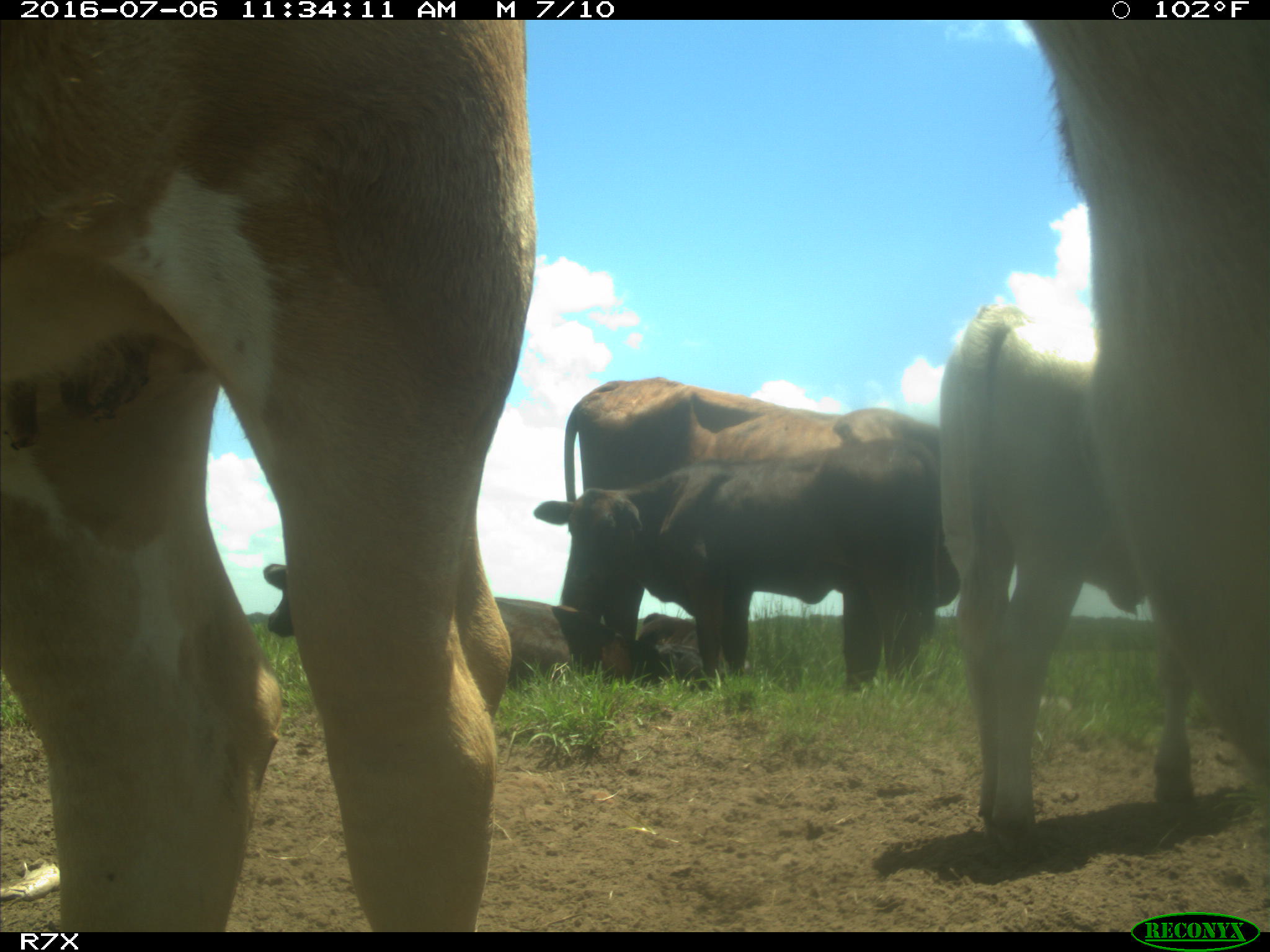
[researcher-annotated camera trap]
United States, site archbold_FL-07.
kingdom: Animalia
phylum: Chordata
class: Mammalia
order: Artiodactyla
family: Bovidae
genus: Bos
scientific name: Bos taurus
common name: domestic cow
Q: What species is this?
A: Bos taurus (domestic cow).